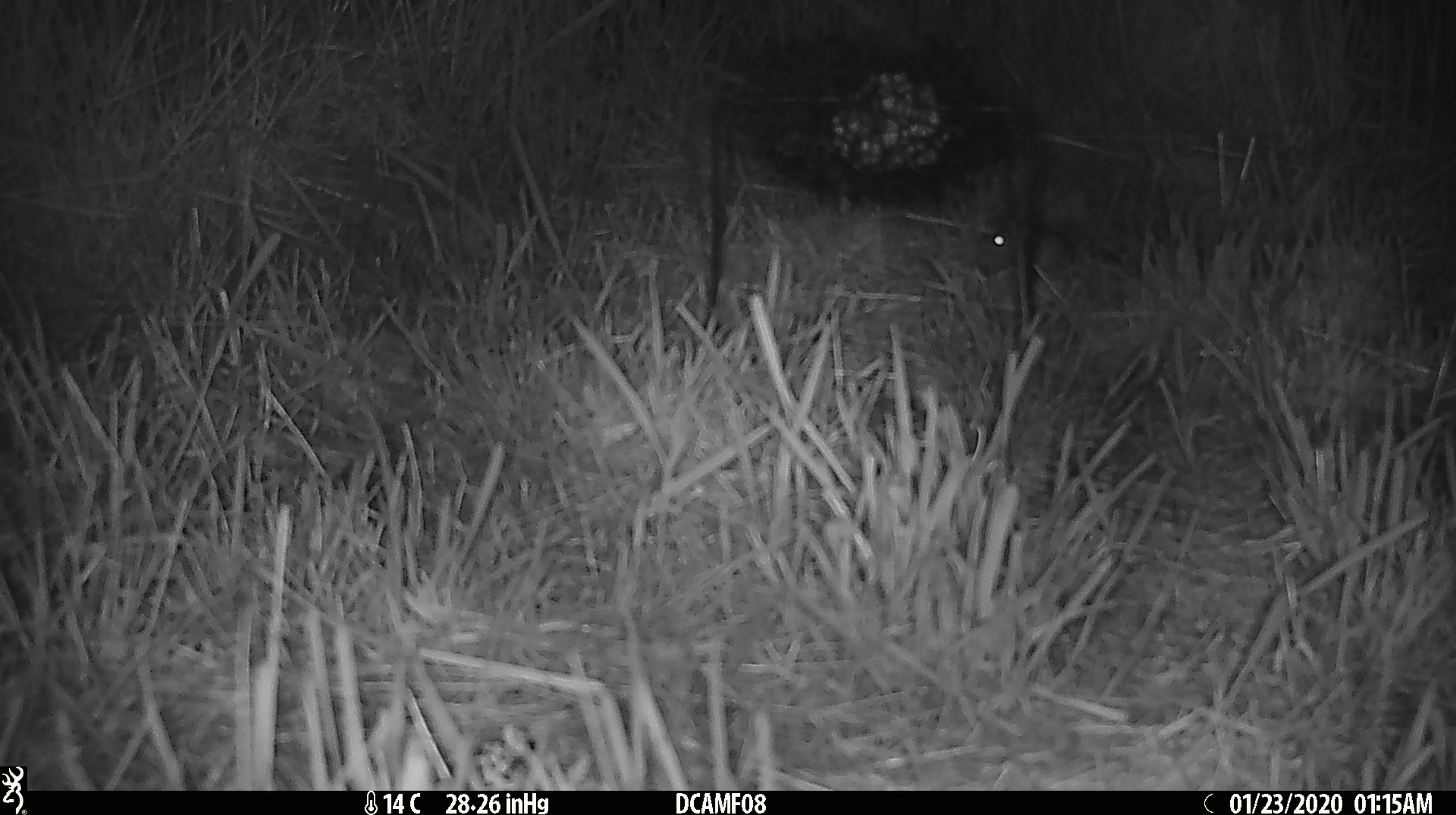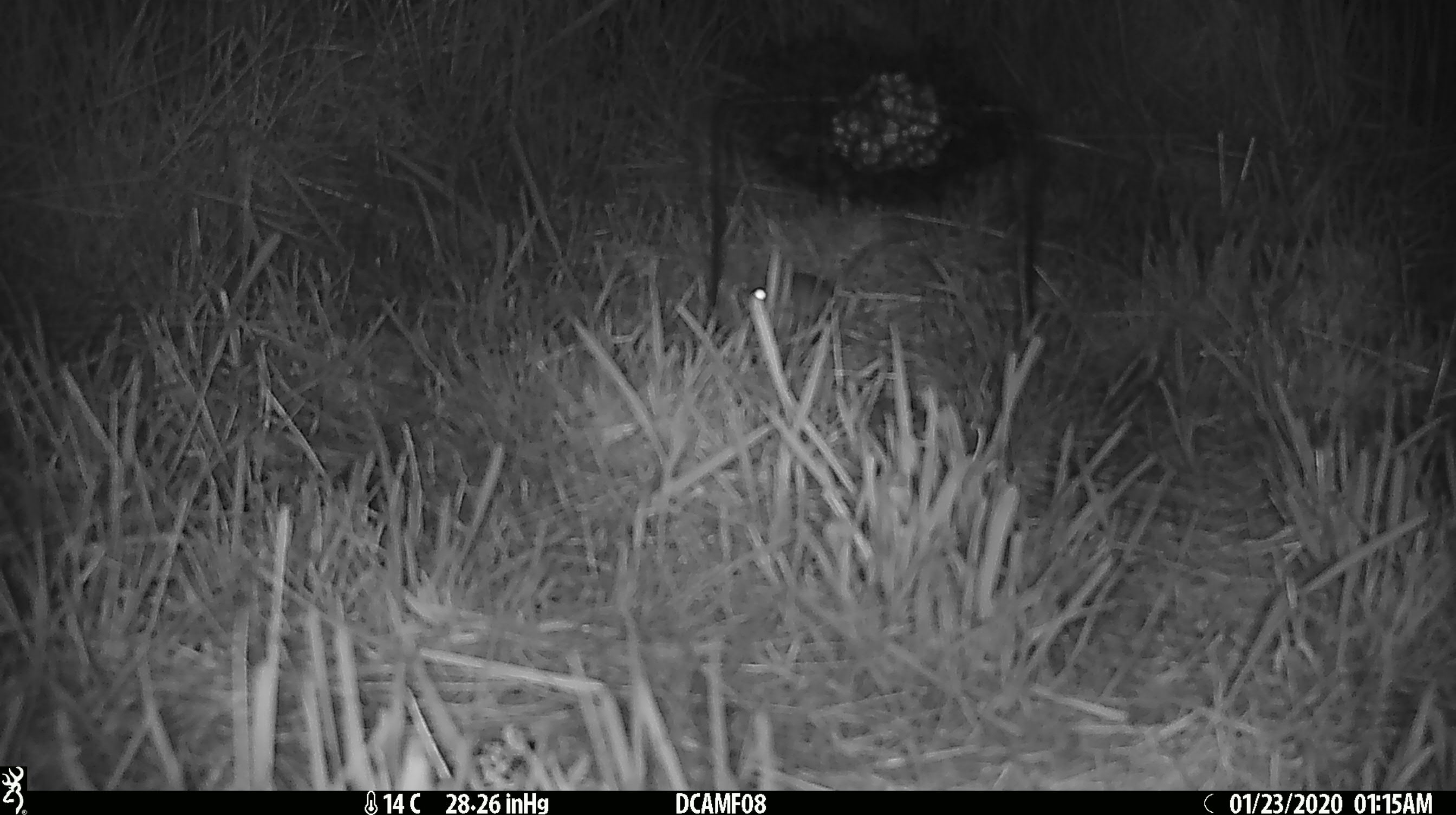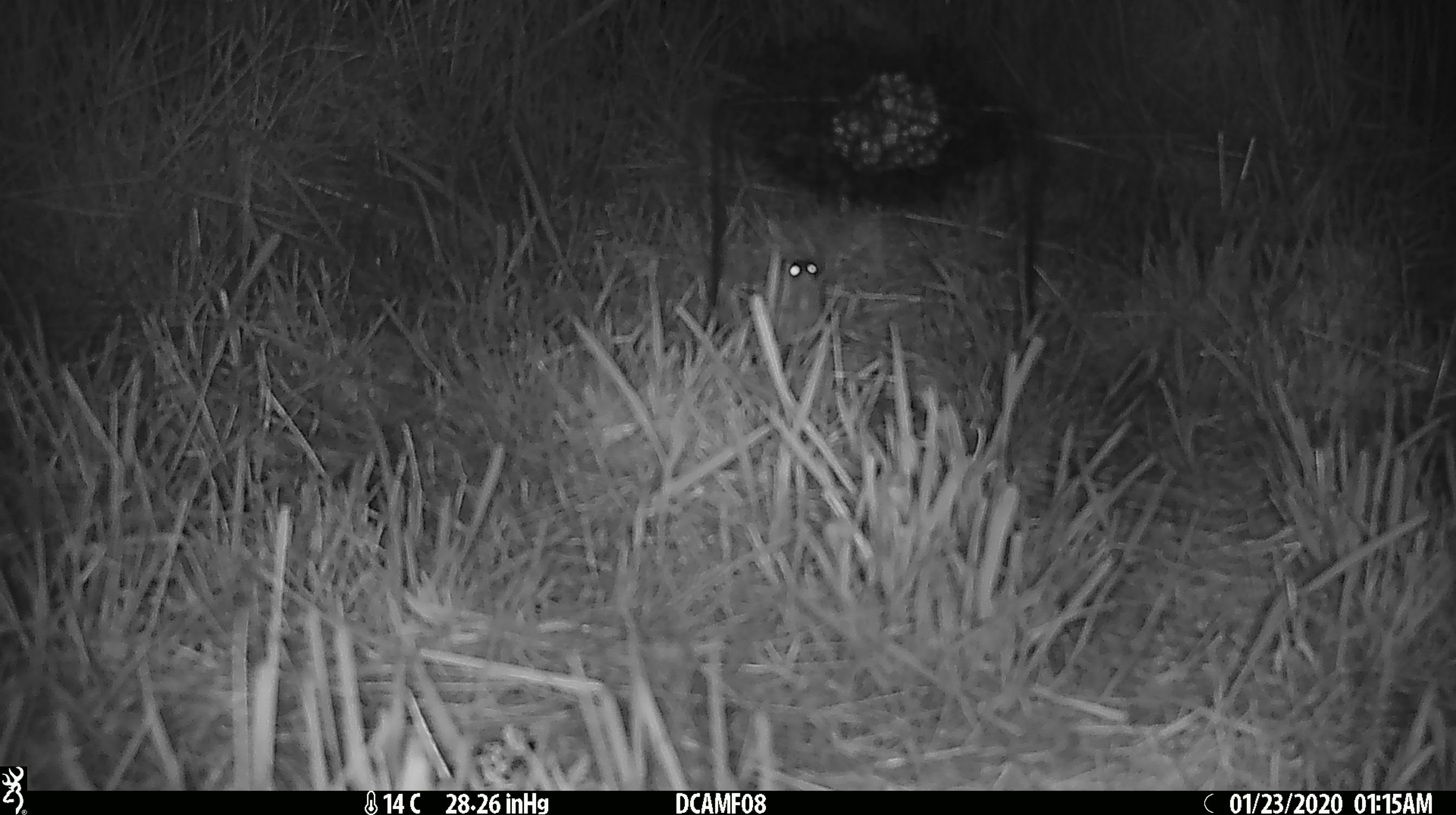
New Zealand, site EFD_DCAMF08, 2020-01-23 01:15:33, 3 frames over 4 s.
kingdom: Animalia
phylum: Chordata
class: Mammalia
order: Rodentia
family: Muridae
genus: Mus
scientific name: Mus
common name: mouse